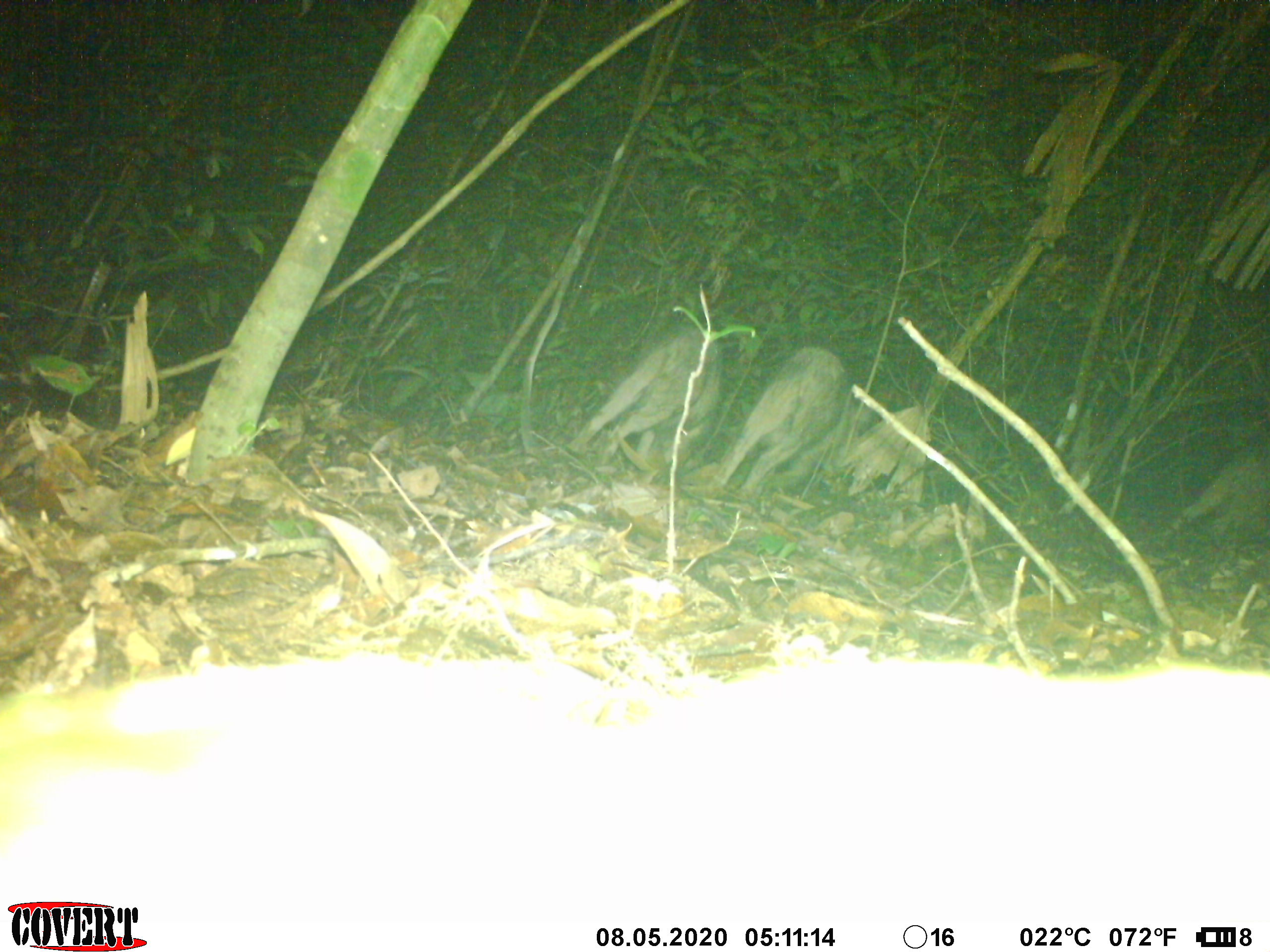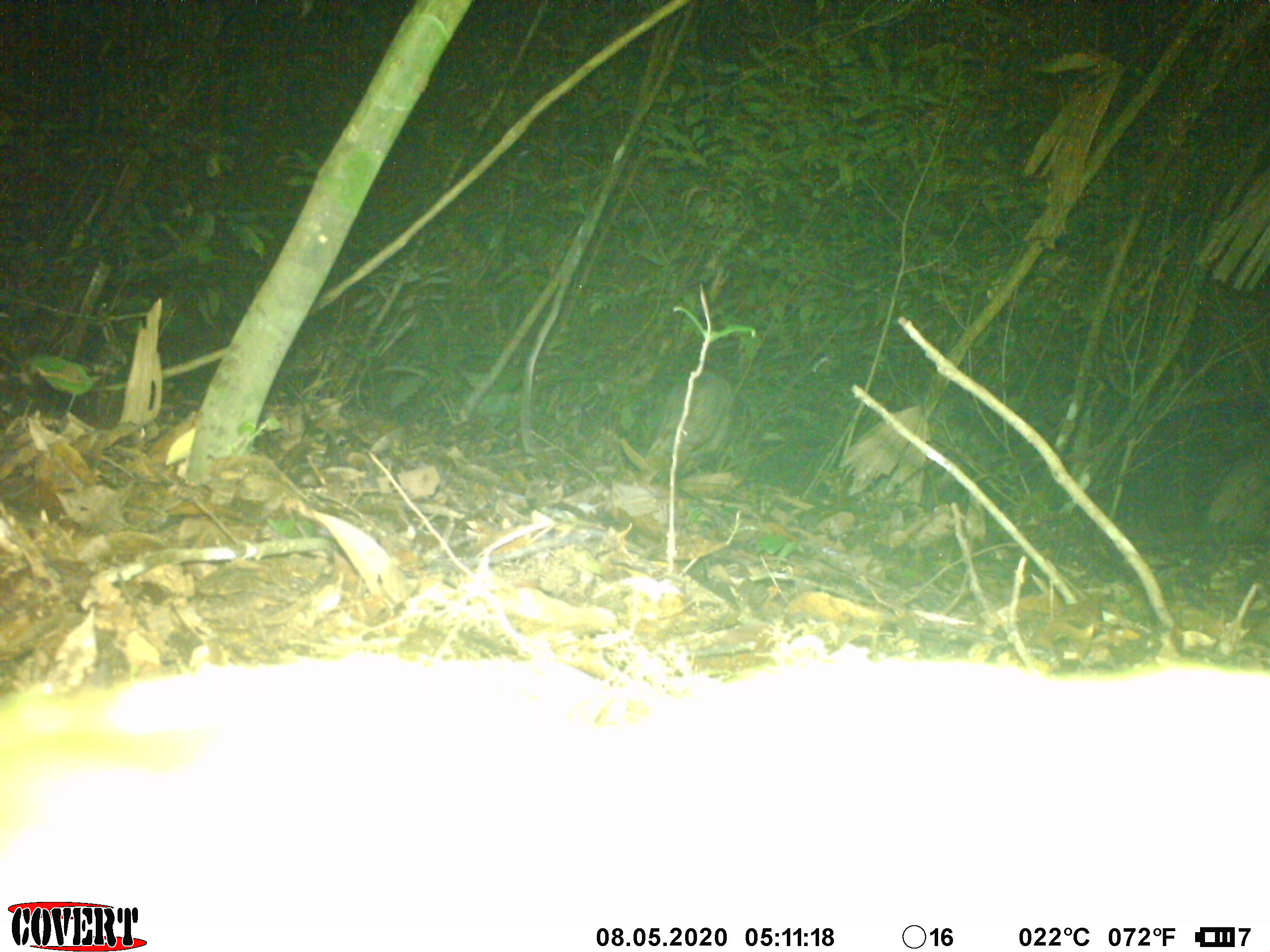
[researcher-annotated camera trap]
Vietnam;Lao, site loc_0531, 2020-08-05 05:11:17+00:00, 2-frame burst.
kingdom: Animalia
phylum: Chordata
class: Mammalia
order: Artiodactyla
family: Suidae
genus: Sus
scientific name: Sus scrofa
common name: eurasian wild pig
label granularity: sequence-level